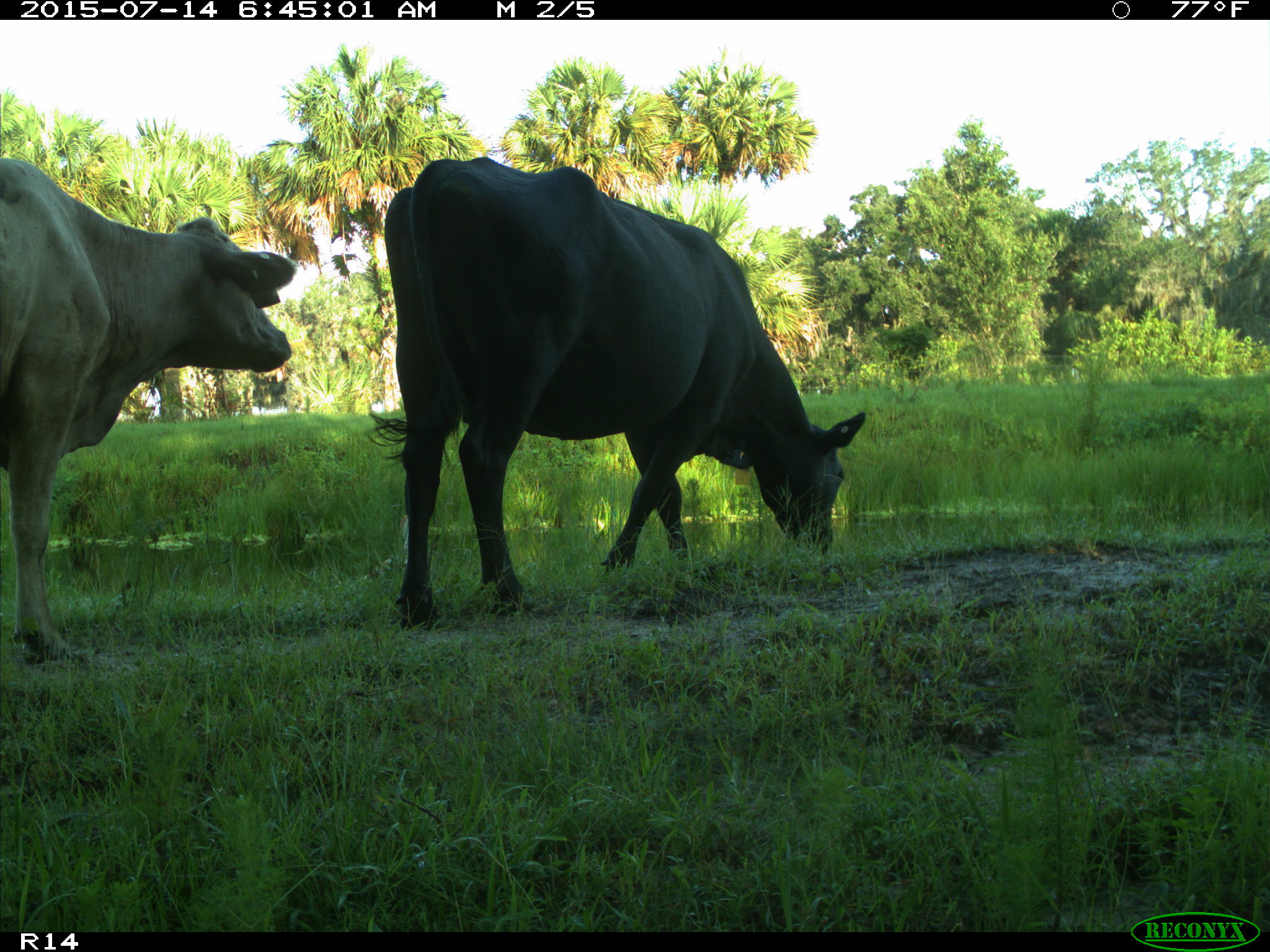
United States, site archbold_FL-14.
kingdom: Animalia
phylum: Chordata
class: Mammalia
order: Artiodactyla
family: Bovidae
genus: Bos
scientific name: Bos taurus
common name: domestic cow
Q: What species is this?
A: Bos taurus (domestic cow).